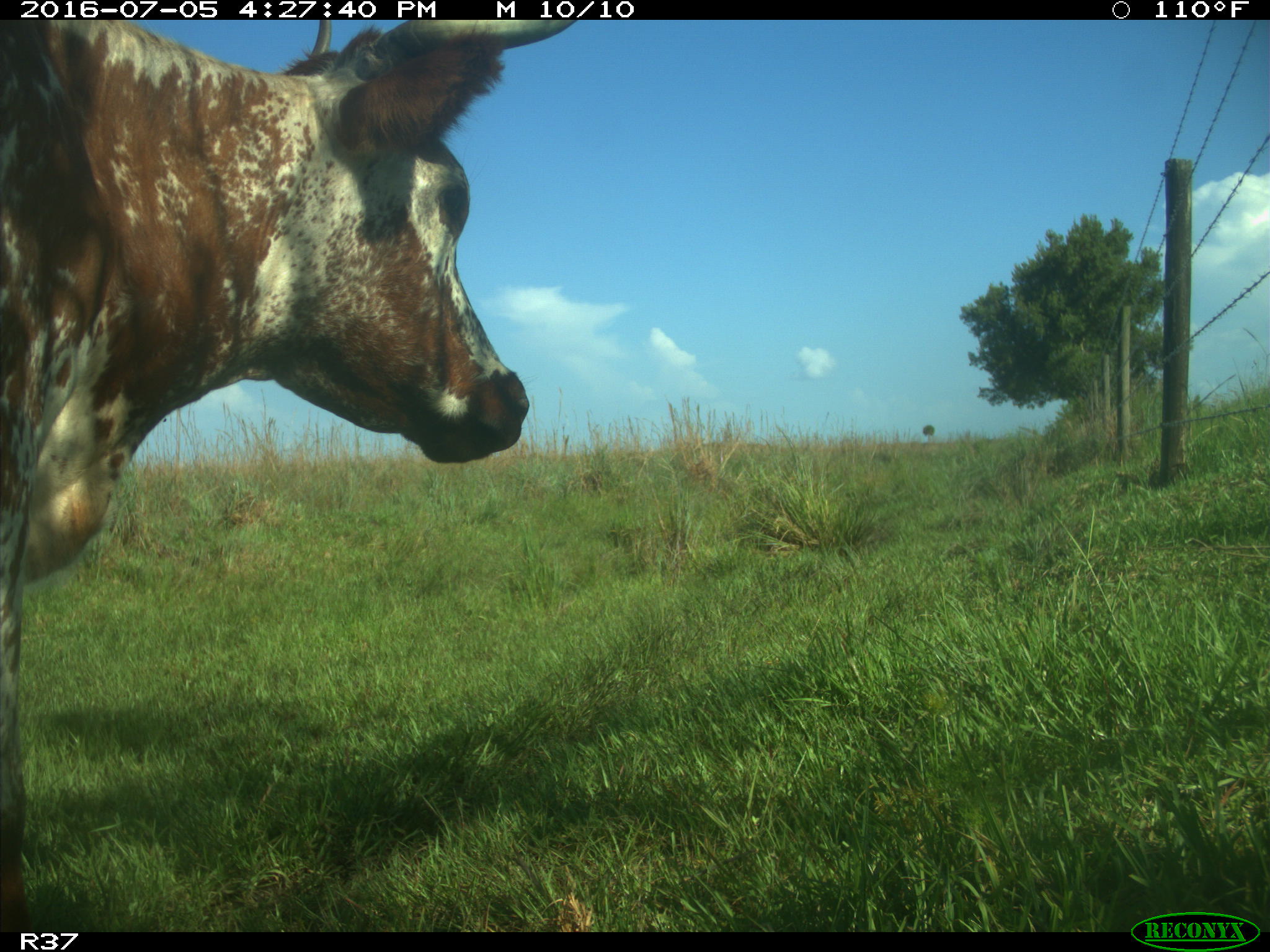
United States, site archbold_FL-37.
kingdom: Animalia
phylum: Chordata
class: Mammalia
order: Artiodactyla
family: Bovidae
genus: Bos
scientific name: Bos taurus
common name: domestic cow